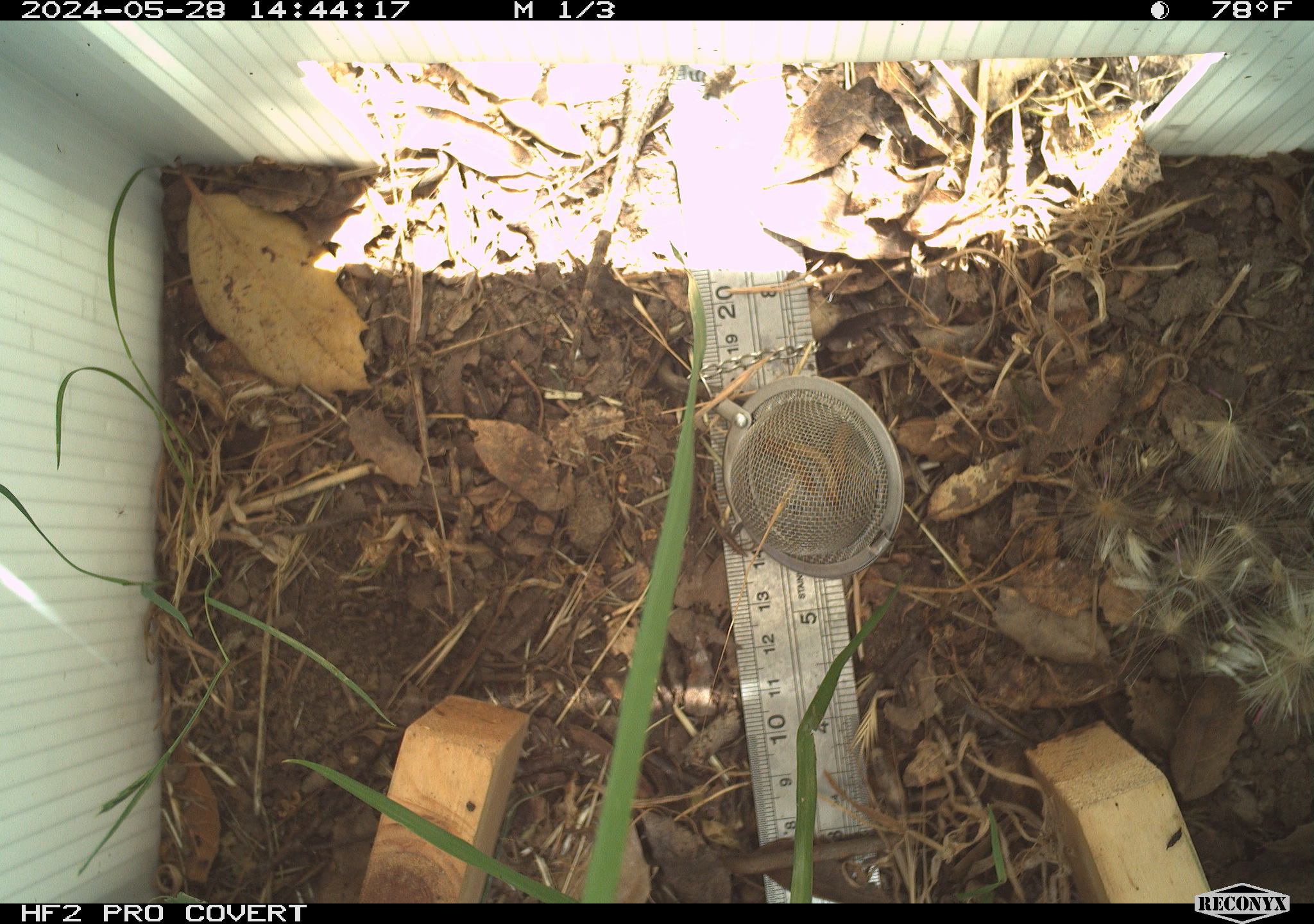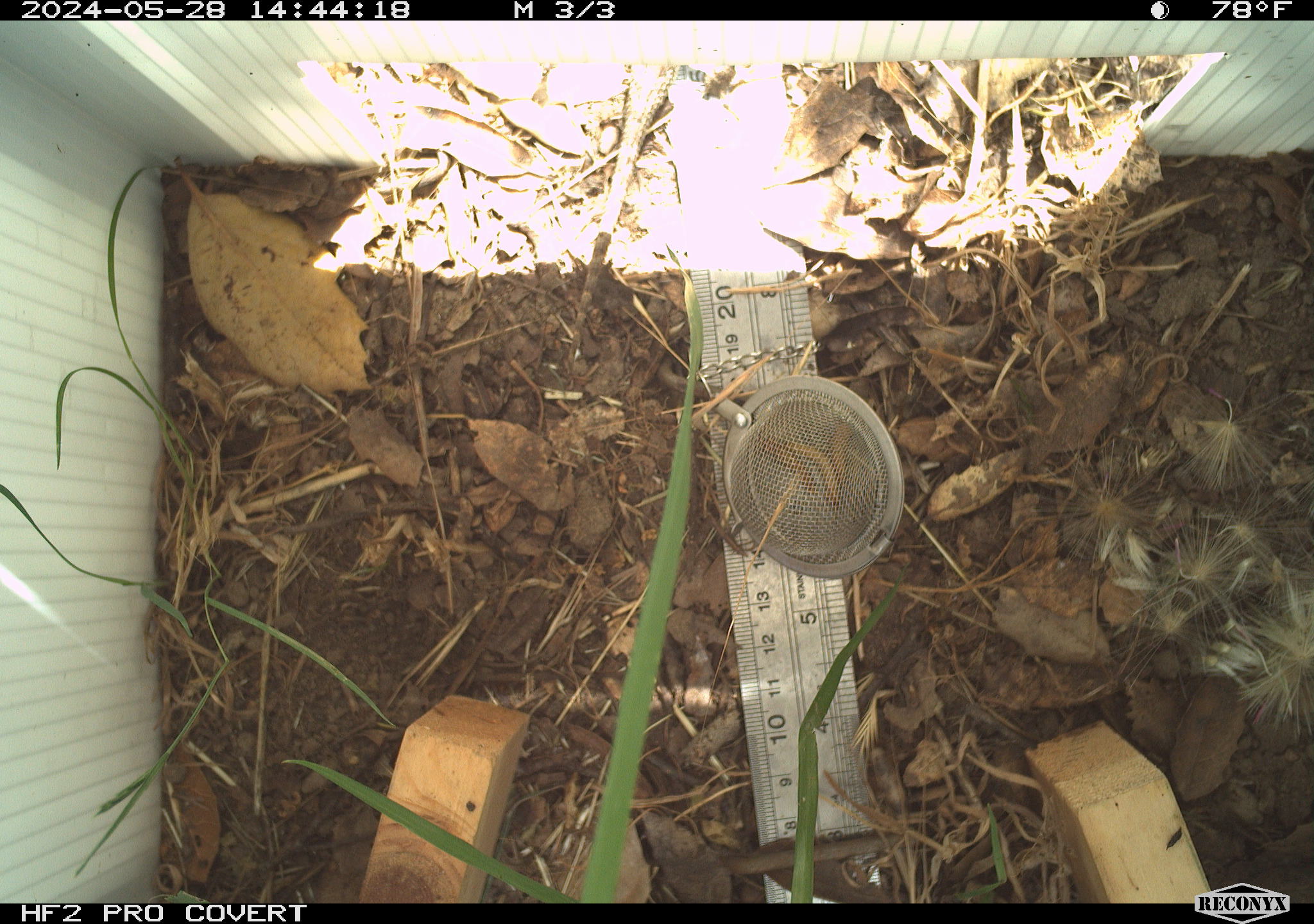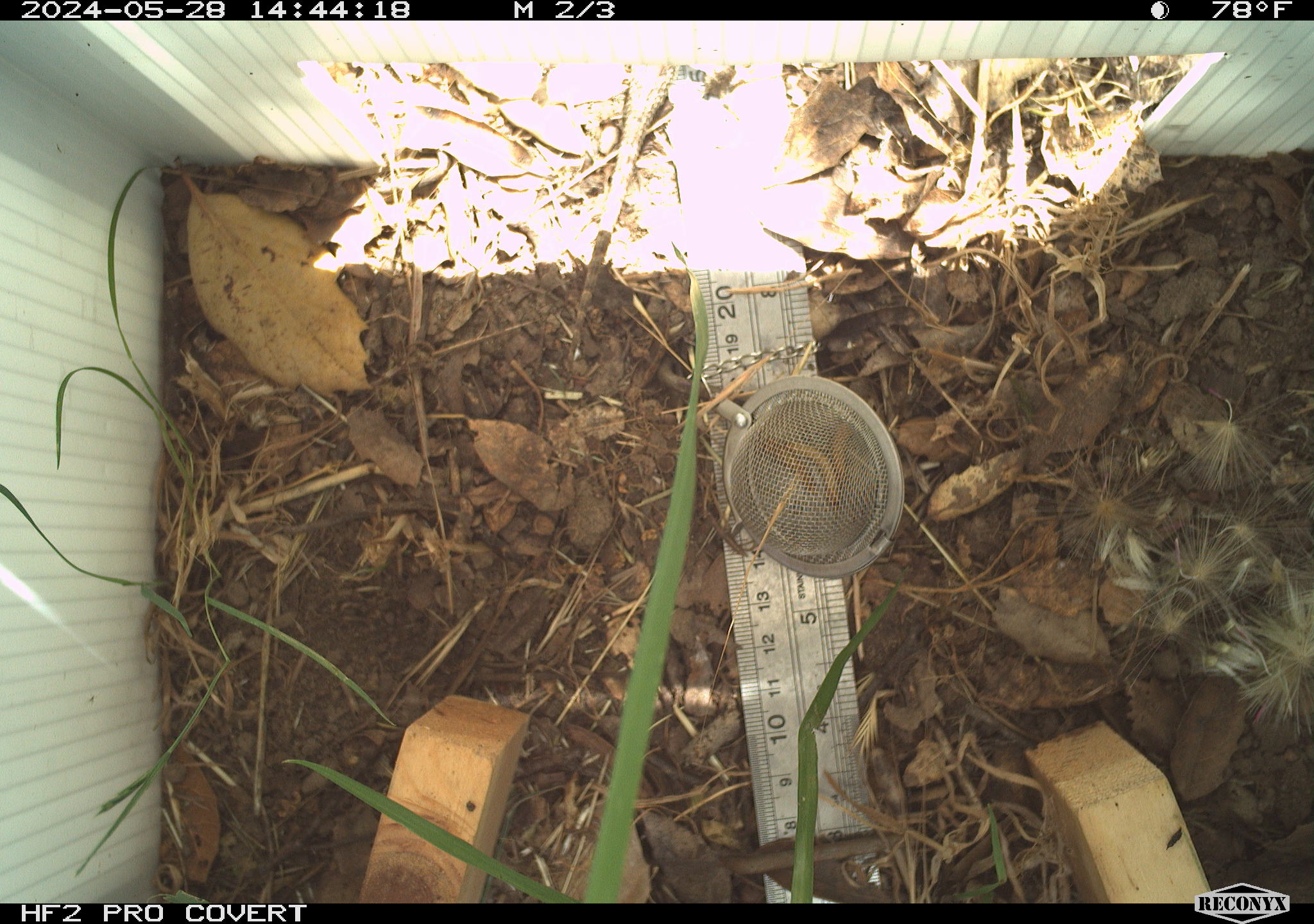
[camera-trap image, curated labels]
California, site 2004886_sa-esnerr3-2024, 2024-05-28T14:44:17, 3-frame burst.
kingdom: Animalia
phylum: Chordata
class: Reptilia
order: Squamata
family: Phrynosomatidae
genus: Sceloporus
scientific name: Sceloporus occidentalis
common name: western fence lizard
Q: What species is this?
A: Western fence lizard (Sceloporus occidentalis).